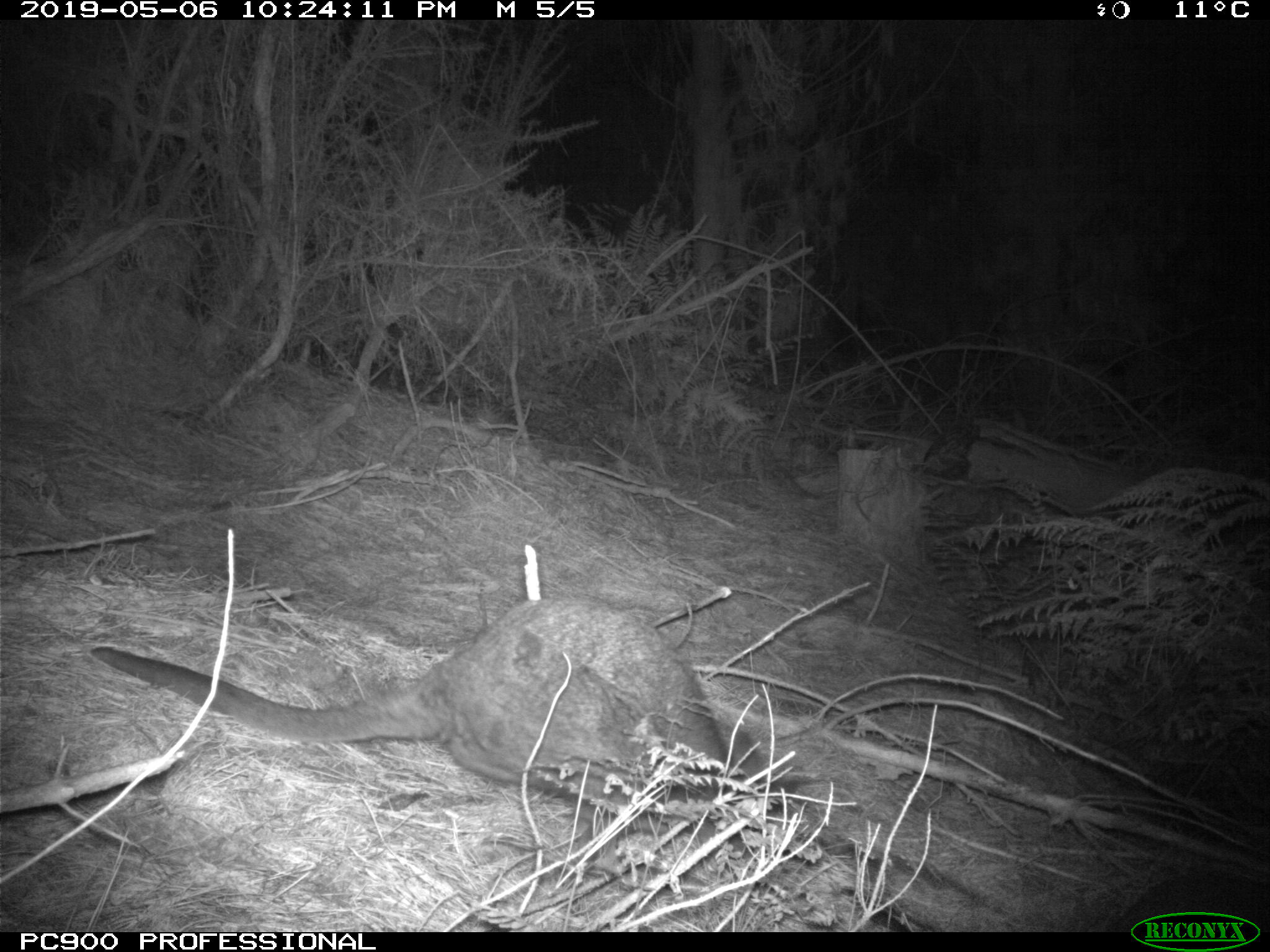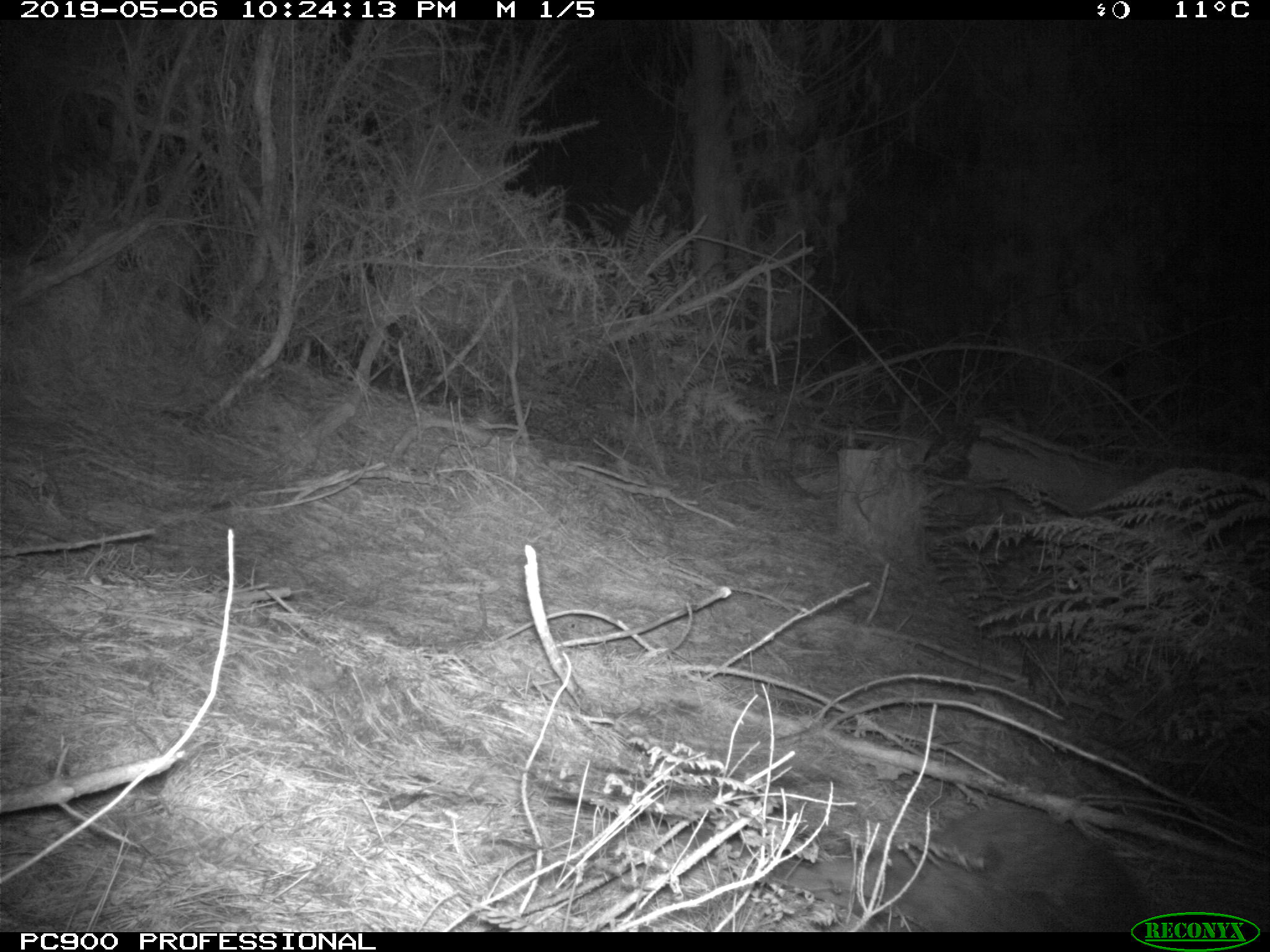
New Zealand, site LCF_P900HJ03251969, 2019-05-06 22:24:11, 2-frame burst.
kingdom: Animalia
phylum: Chordata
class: Mammalia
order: Diprotodontia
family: Macropodidae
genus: Notamacropus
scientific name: Notamacropus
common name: wallaby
Wallaby (Notamacropus).